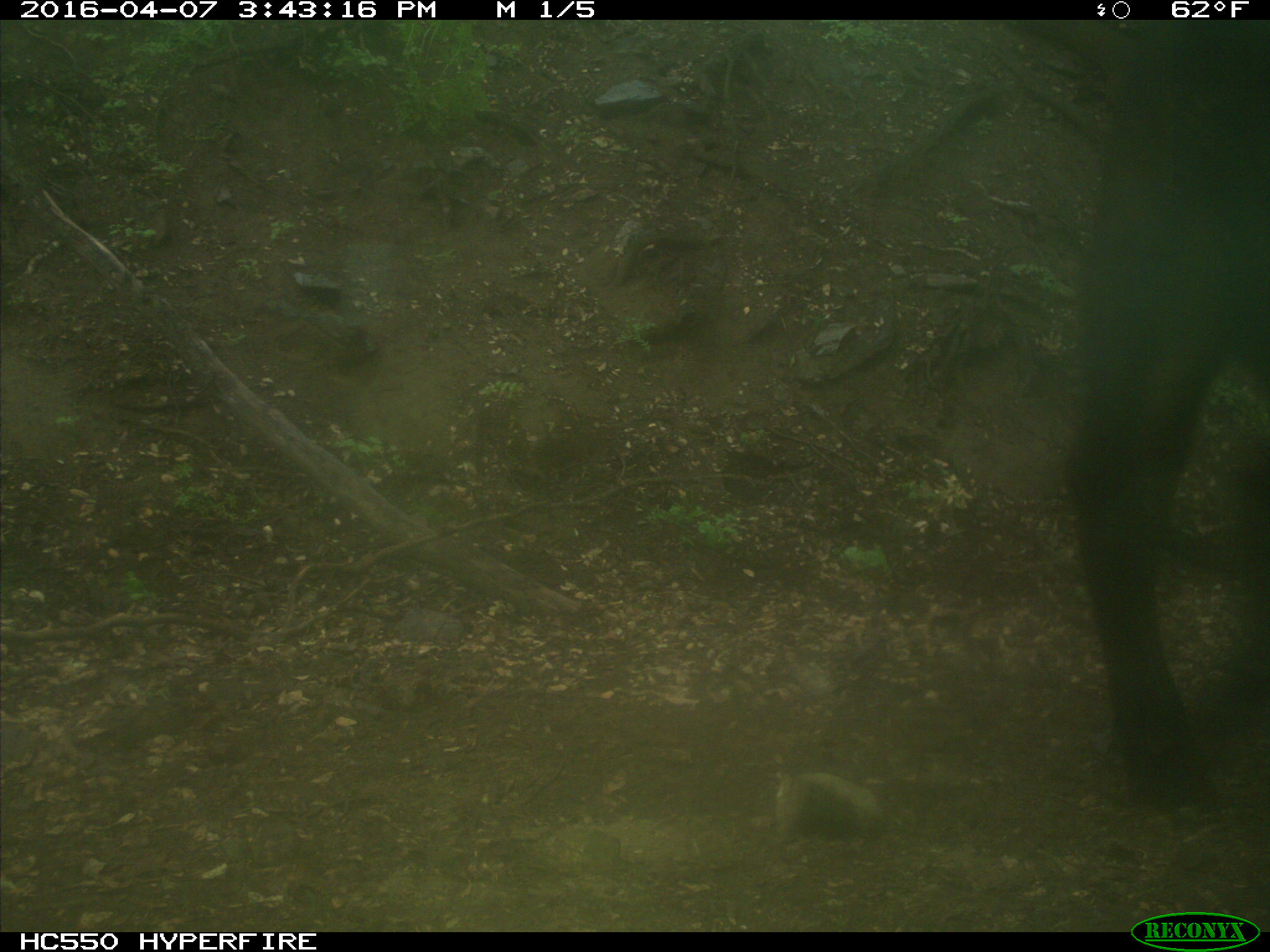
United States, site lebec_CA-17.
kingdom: Animalia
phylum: Chordata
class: Mammalia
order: Artiodactyla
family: Bovidae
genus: Bos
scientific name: Bos taurus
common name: domestic cow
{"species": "Bos taurus (domestic cow)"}